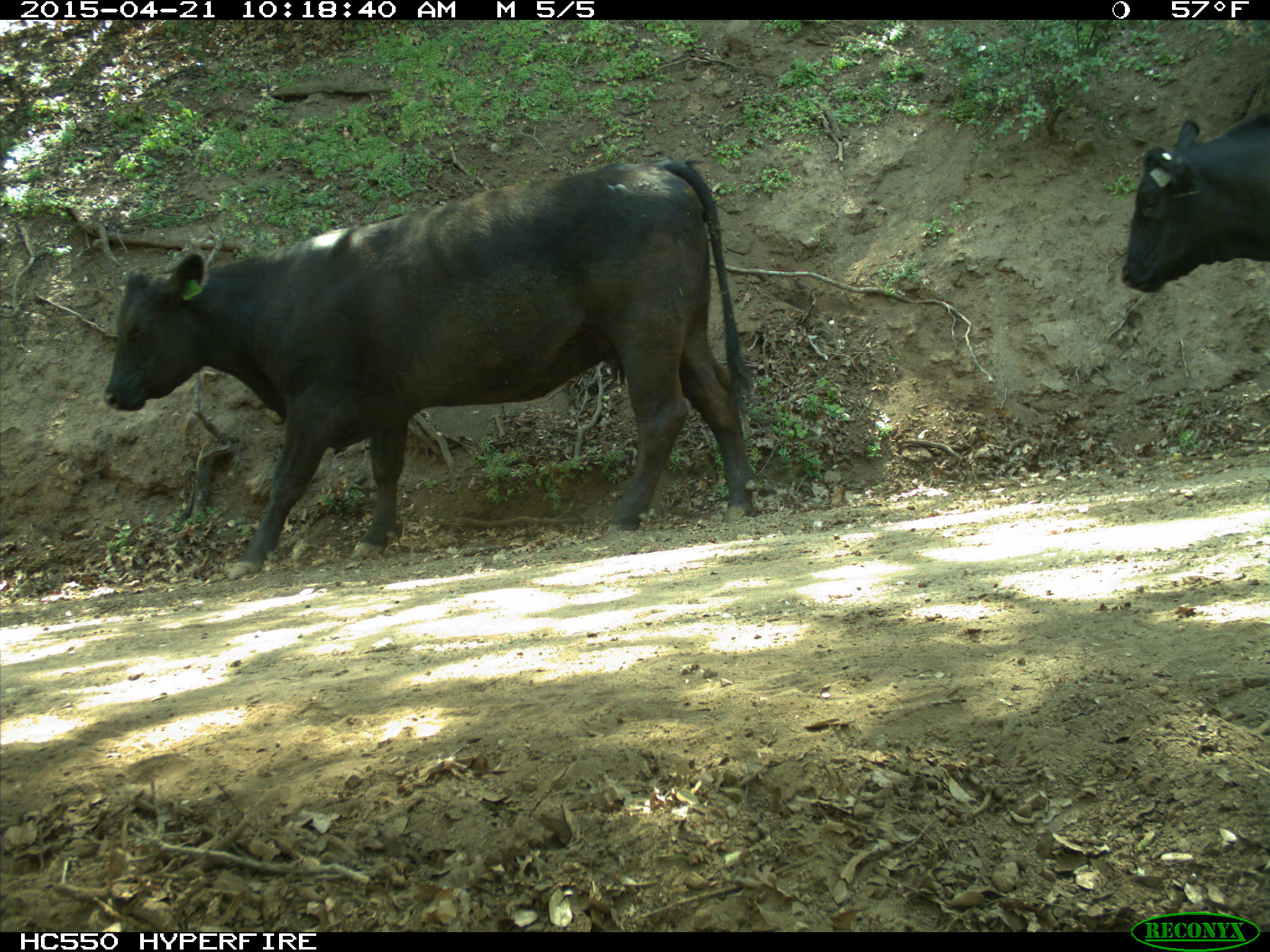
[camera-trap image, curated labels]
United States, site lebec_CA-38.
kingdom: Animalia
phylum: Chordata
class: Mammalia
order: Artiodactyla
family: Bovidae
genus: Bos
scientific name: Bos taurus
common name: domestic cow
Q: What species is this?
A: Bos taurus (domestic cow).